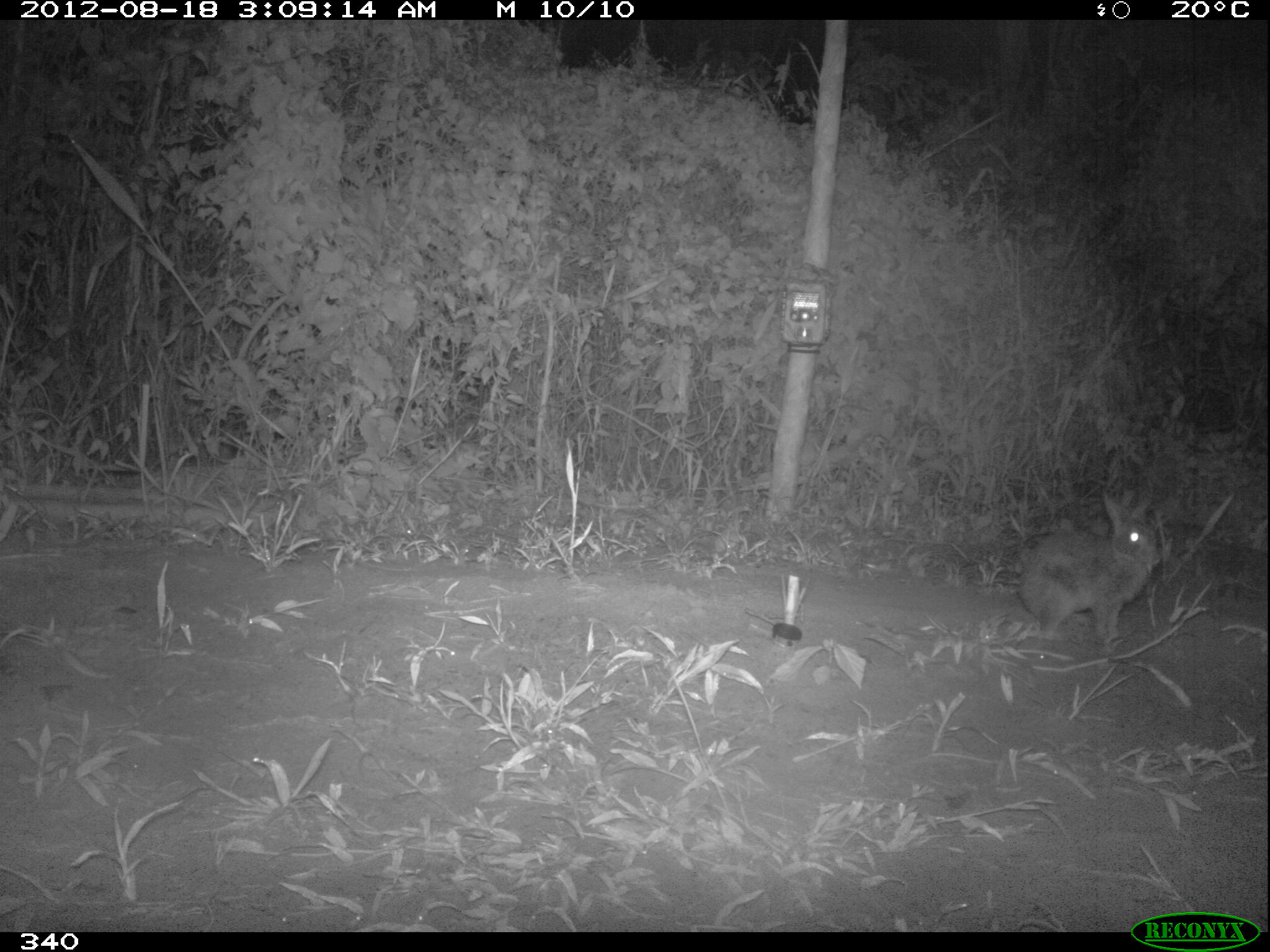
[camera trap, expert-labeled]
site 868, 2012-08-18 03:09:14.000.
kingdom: Animalia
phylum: Chordata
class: Mammalia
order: Lagomorpha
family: Leporidae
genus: Sylvilagus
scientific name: Sylvilagus brasiliensis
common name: tapeti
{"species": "Sylvilagus brasiliensis (tapeti)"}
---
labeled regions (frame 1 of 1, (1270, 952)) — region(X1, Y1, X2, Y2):
sylvilagus brasiliensis: region(1014, 491, 1160, 641)